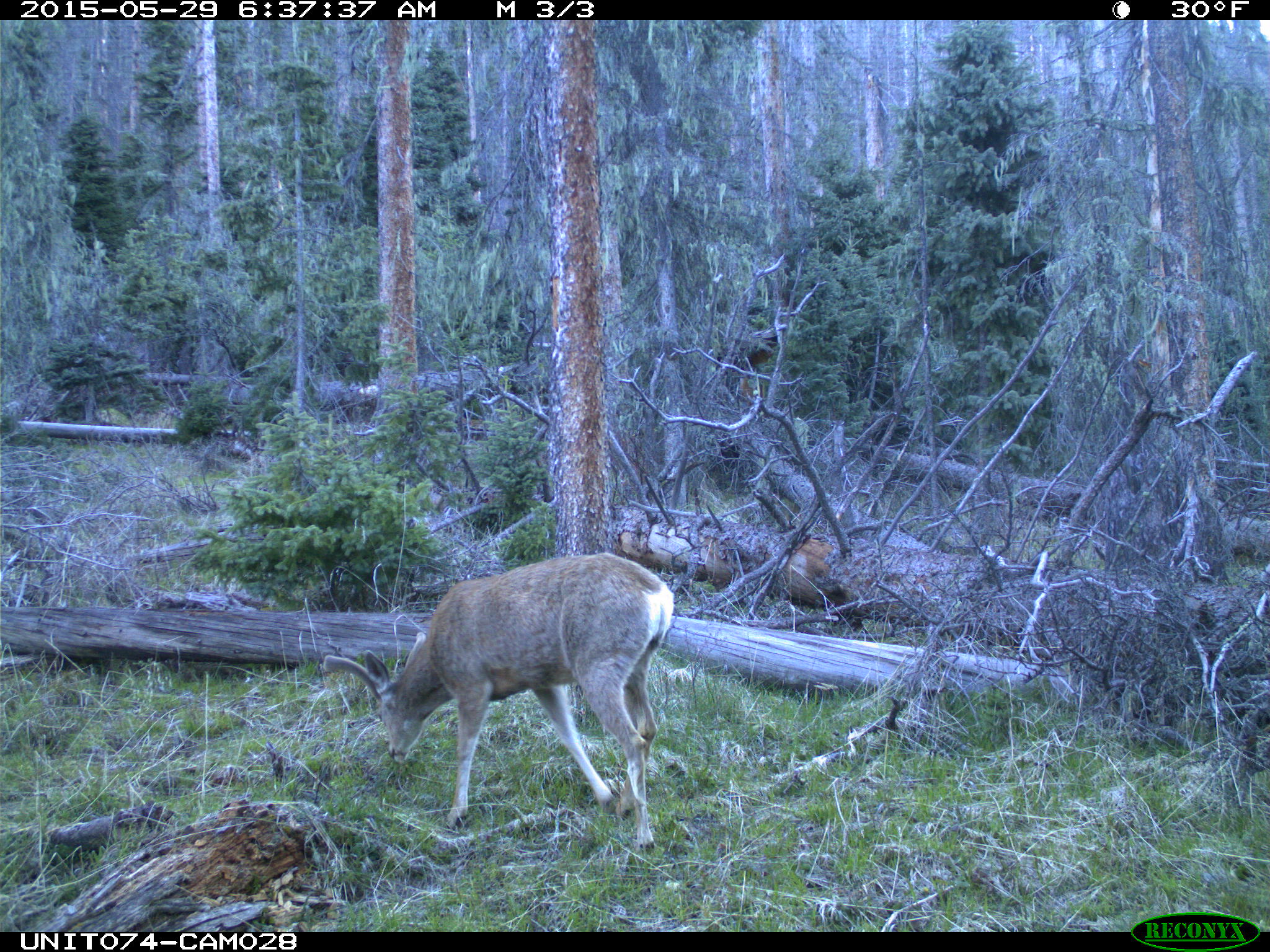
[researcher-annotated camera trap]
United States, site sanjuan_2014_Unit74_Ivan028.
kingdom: Animalia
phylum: Chordata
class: Mammalia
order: Artiodactyla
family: Cervidae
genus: Odocoileus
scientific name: Odocoileus hemionus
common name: mule deer